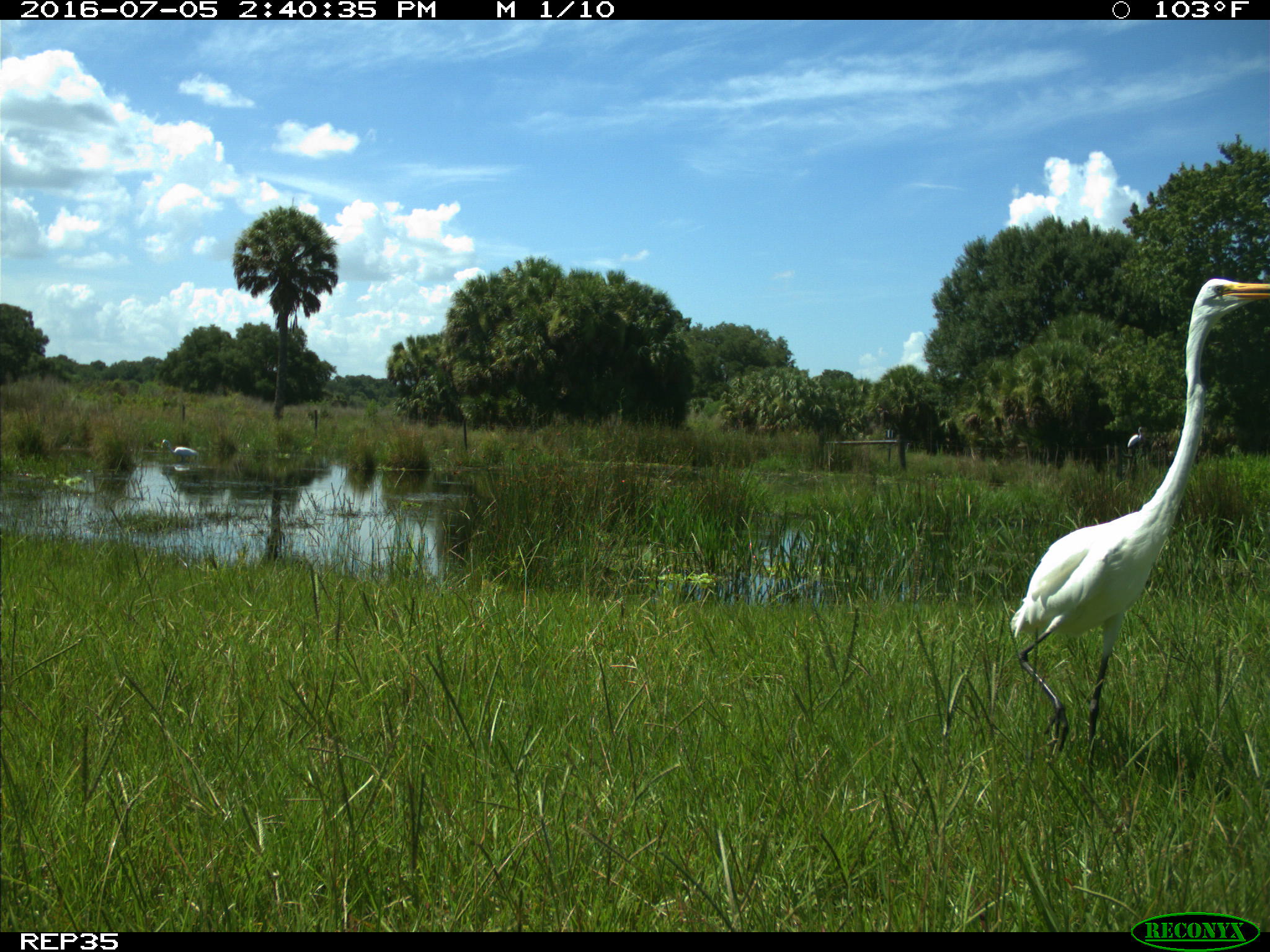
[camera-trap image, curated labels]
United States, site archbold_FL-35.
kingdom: Animalia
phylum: Chordata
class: Aves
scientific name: Aves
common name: birds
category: unidentified bird